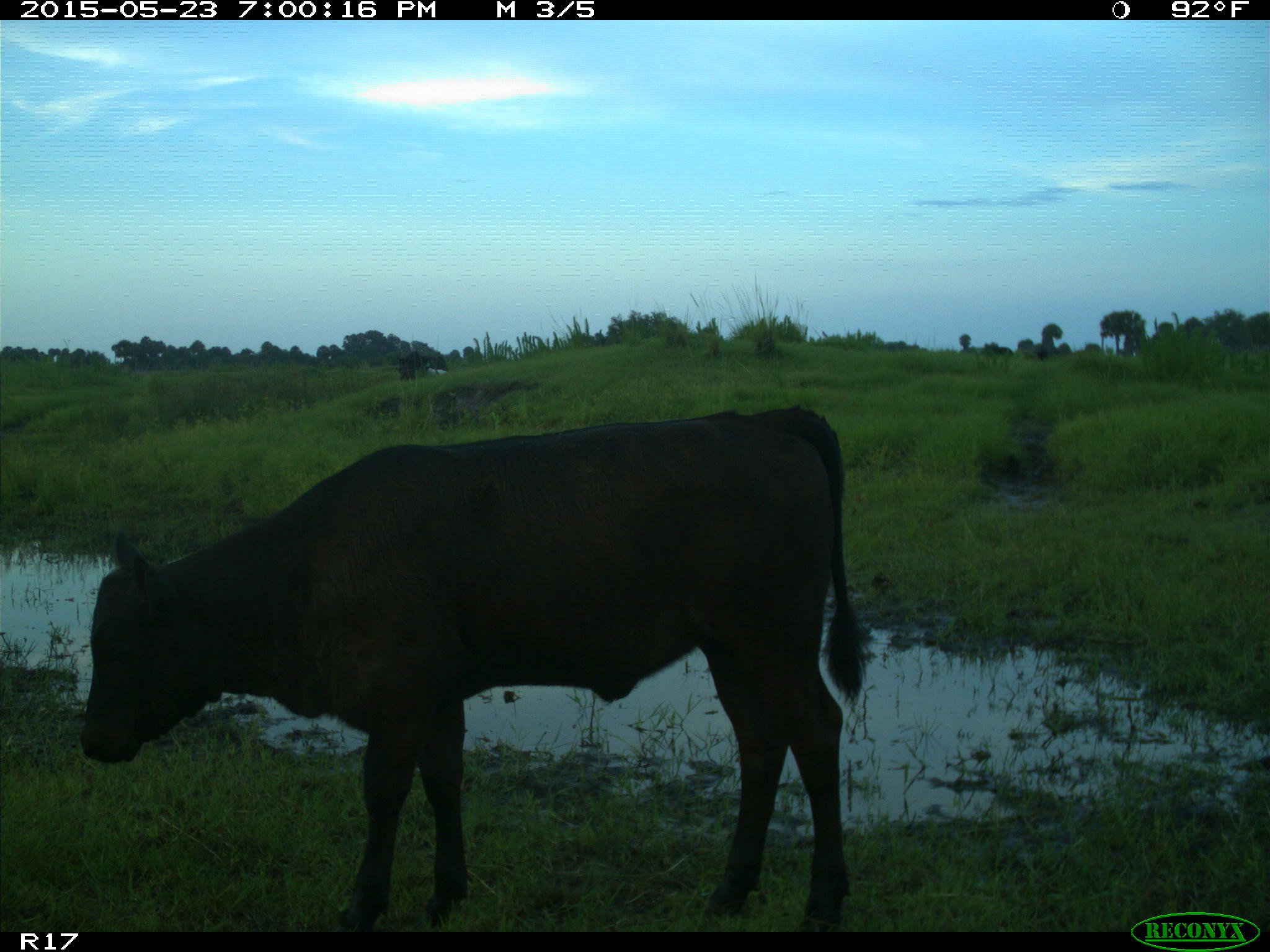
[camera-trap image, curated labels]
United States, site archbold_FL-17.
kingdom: Animalia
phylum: Chordata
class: Mammalia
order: Artiodactyla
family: Bovidae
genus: Bos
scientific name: Bos taurus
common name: domestic cow